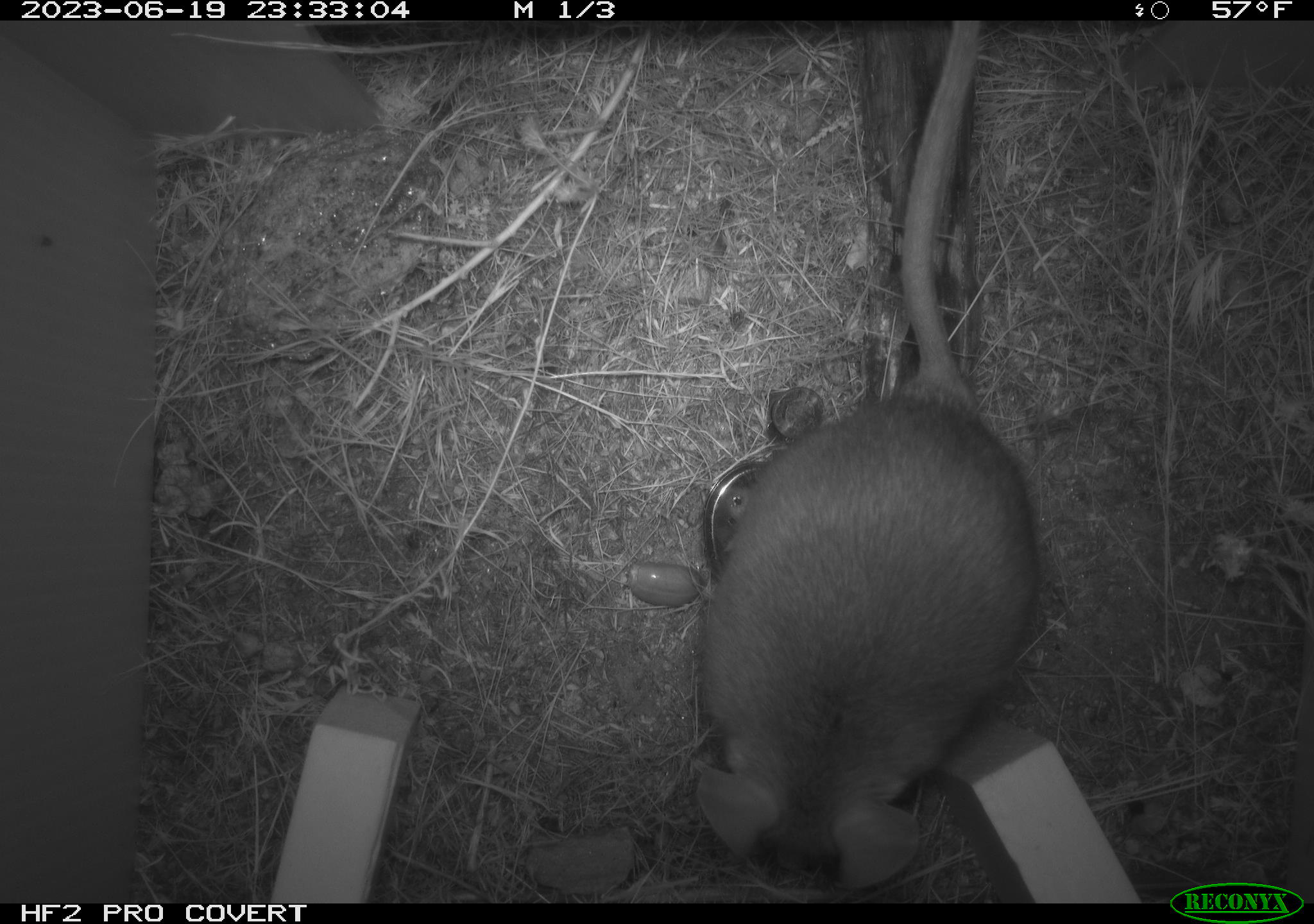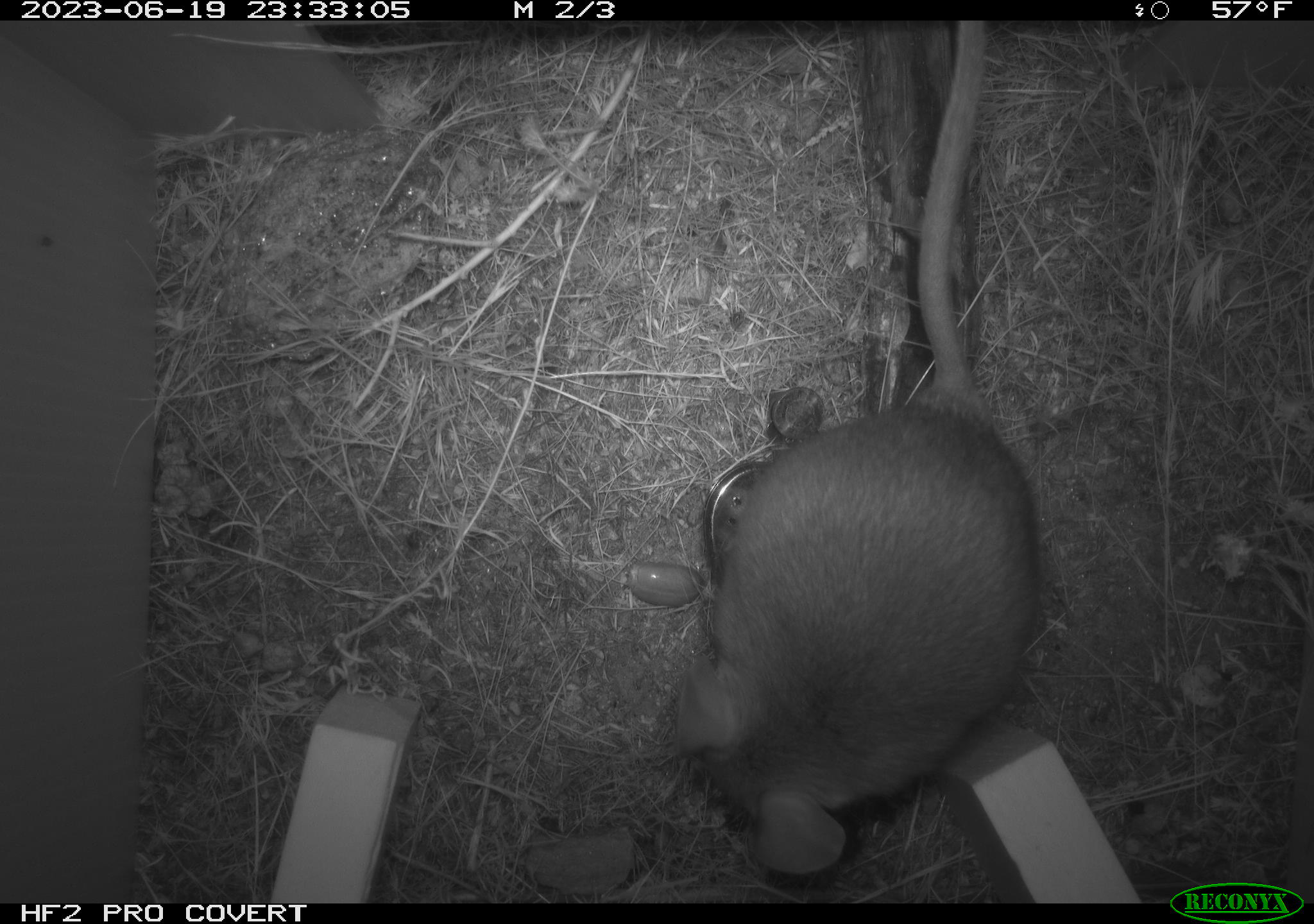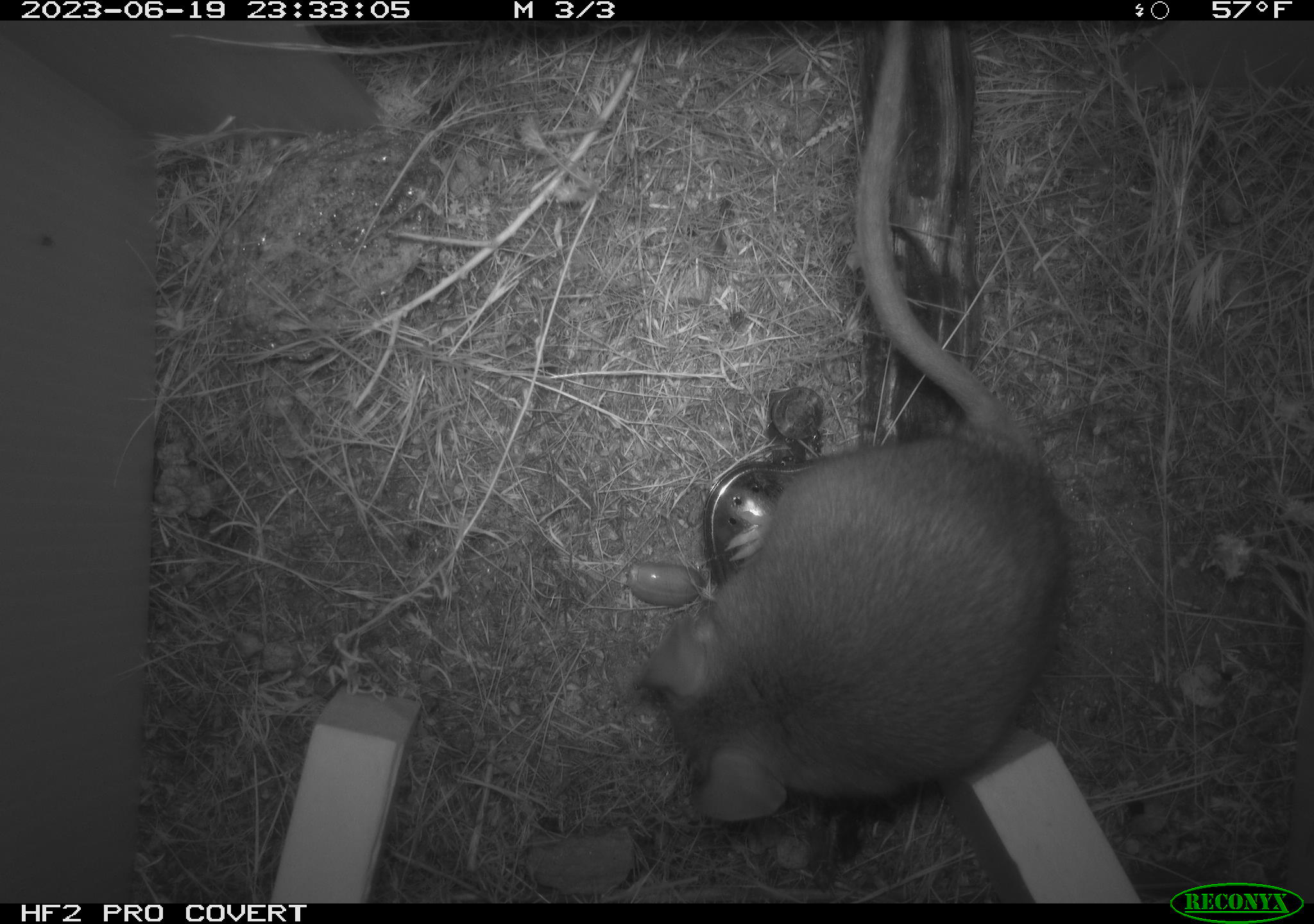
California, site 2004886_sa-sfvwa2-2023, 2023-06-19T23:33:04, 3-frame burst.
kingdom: Animalia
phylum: Chordata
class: Mammalia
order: Rodentia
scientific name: Rodentia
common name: woodrat or rat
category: woodrat or rat species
Woodrat or rat species (woodrat or rat) (Rodentia).